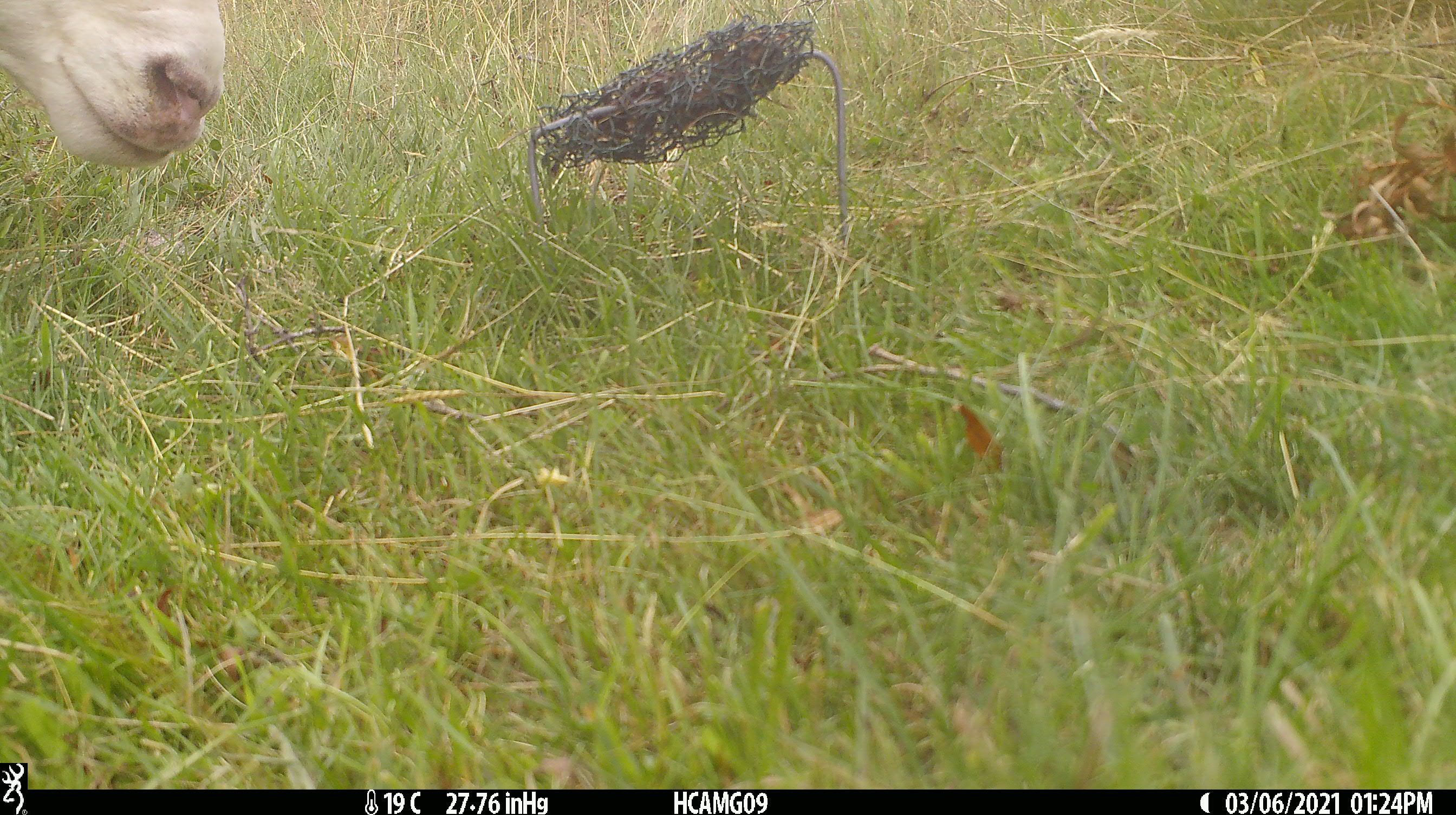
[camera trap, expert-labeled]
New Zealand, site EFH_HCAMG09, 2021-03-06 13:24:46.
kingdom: Animalia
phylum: Chordata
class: Mammalia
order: Artiodactyla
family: Bovidae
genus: Ovis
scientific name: Ovis aries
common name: domestic sheep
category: sheep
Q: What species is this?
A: Sheep (domestic sheep) (Ovis aries).